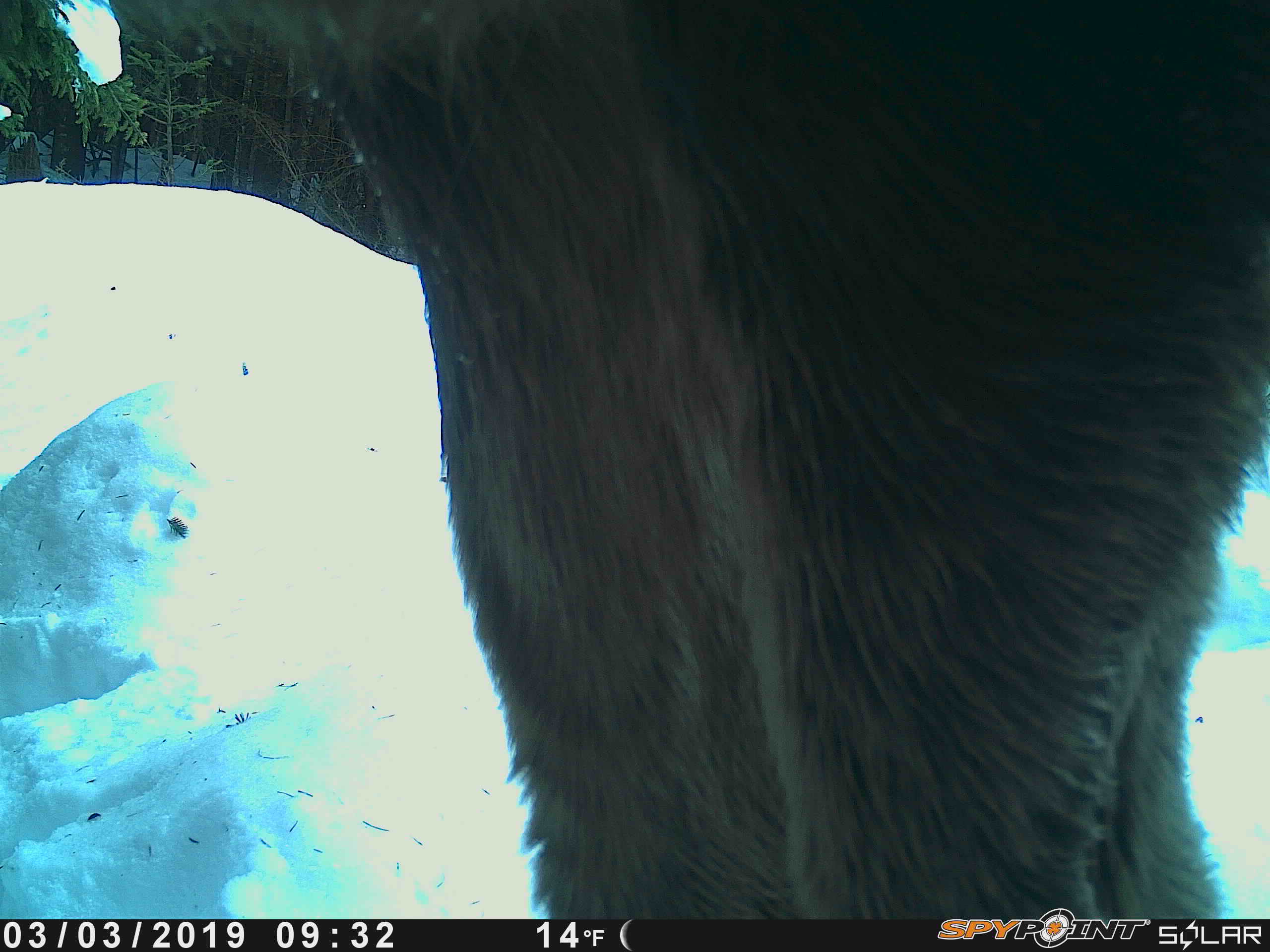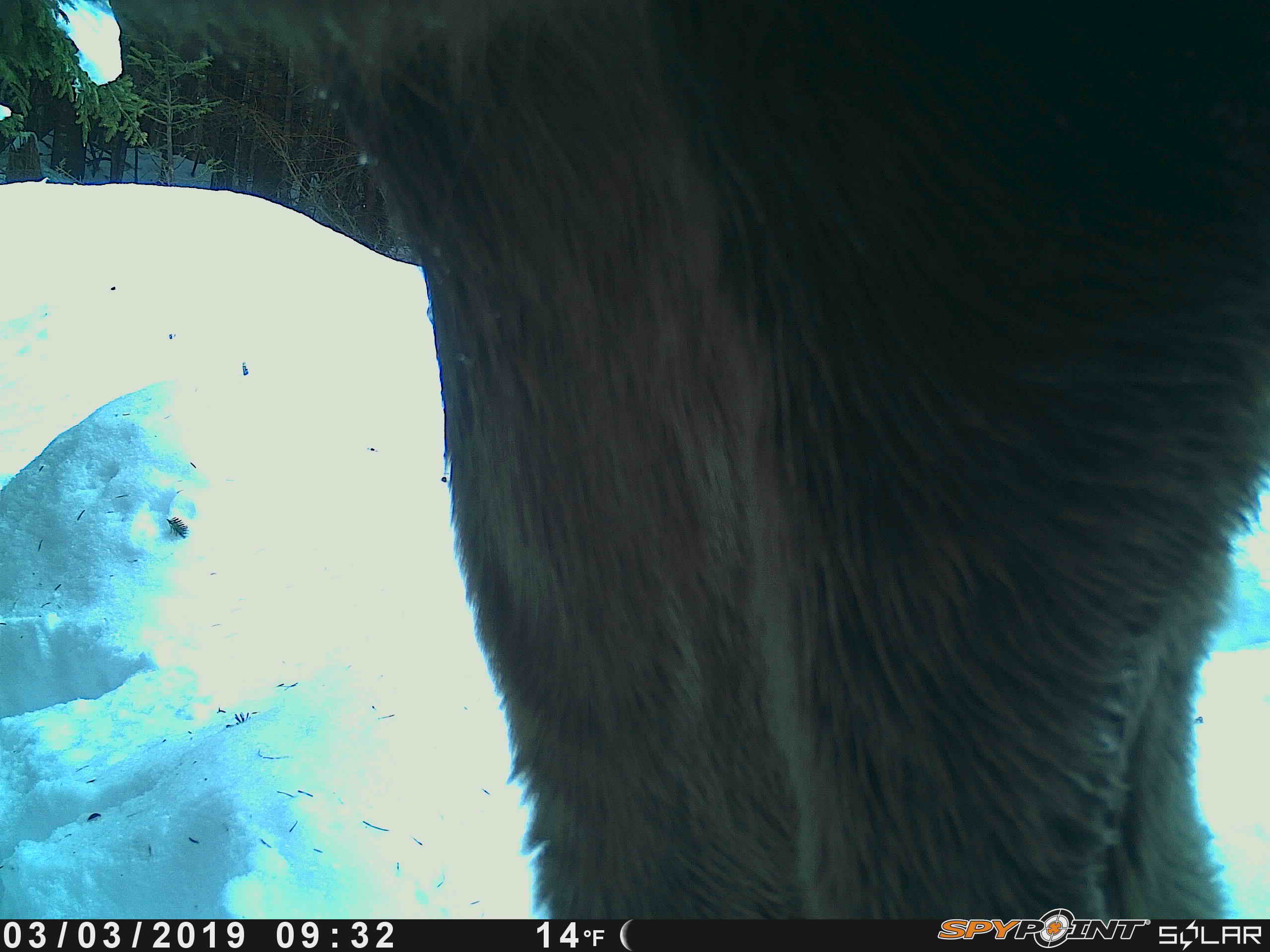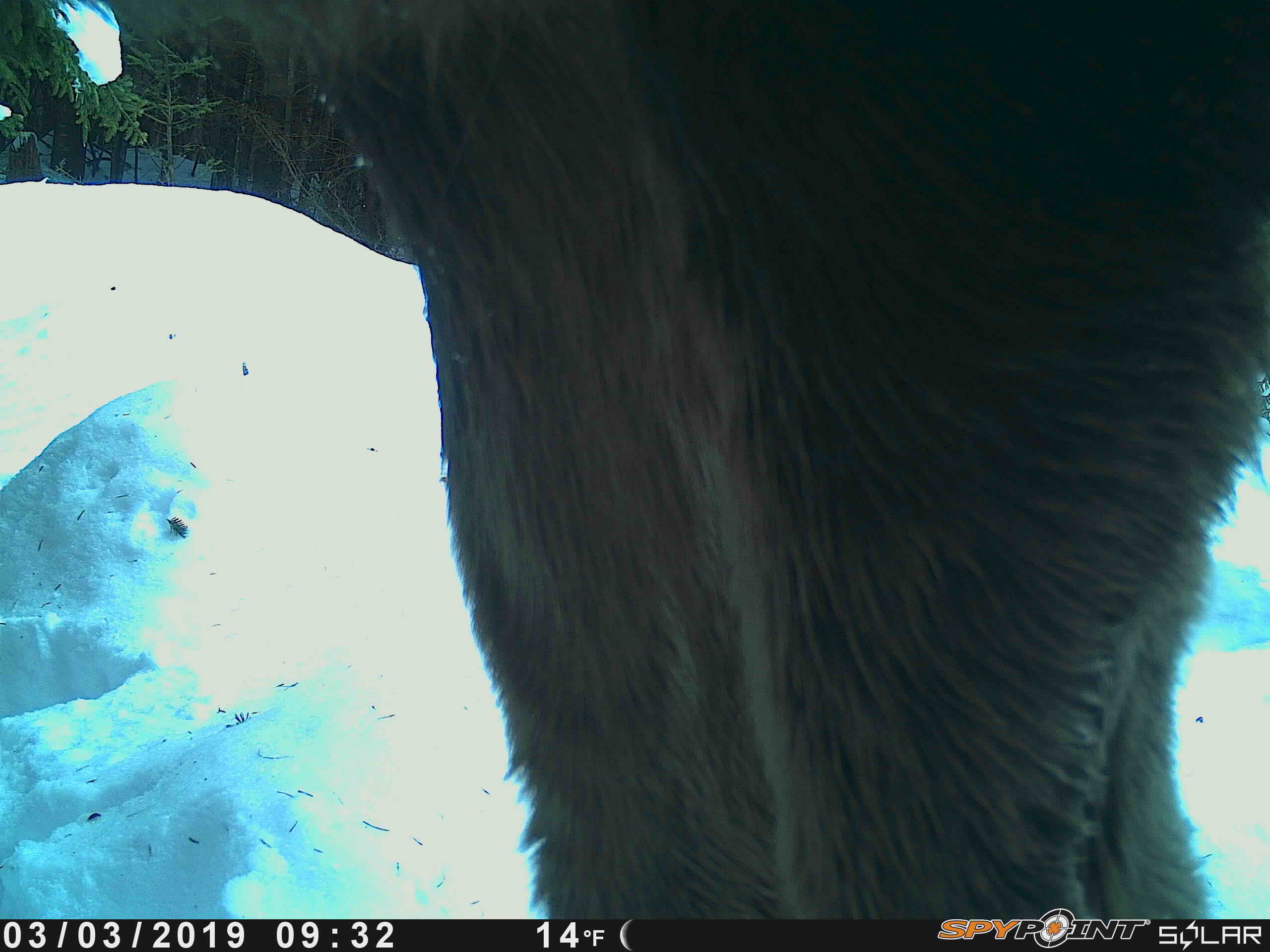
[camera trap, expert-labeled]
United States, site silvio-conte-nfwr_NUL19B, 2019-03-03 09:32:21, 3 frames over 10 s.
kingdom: Animalia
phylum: Chordata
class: Mammalia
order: Artiodactyla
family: Cervidae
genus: Alces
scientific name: Alces alces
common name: moose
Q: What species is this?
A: Moose (Alces alces).